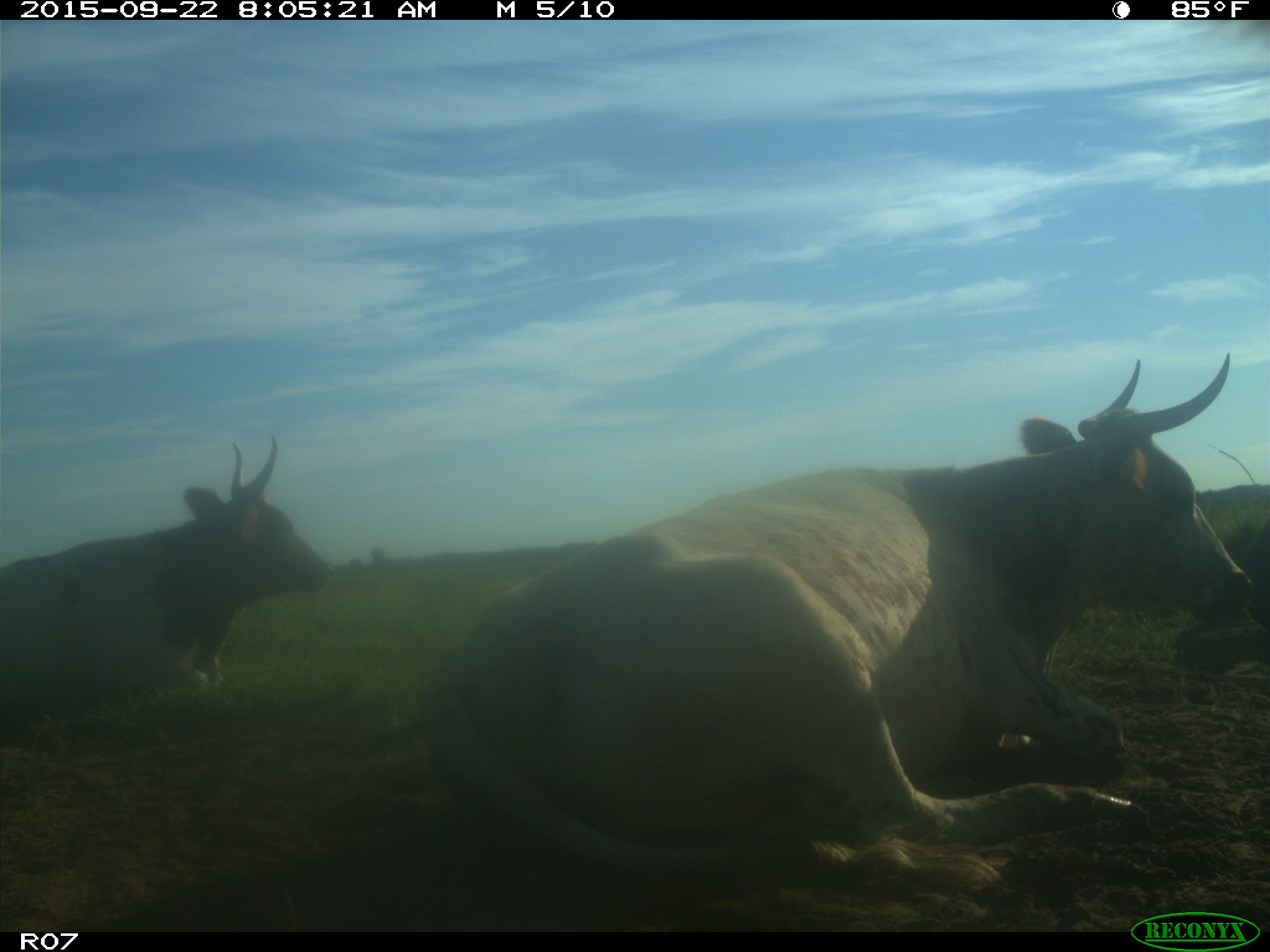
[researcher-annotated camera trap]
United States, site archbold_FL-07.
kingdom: Animalia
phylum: Chordata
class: Mammalia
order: Artiodactyla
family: Bovidae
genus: Bos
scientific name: Bos taurus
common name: domestic cow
Bos taurus (domestic cow).